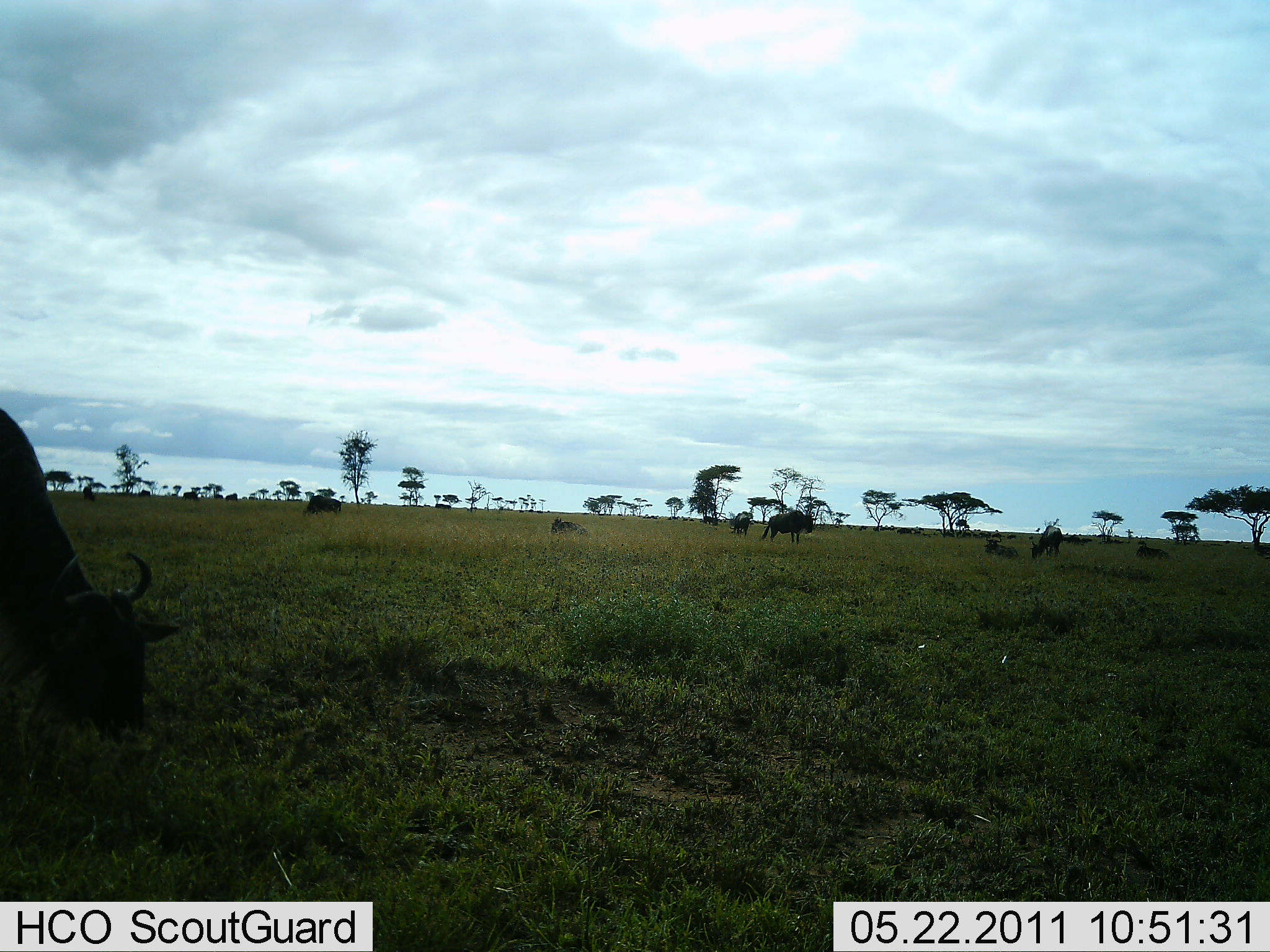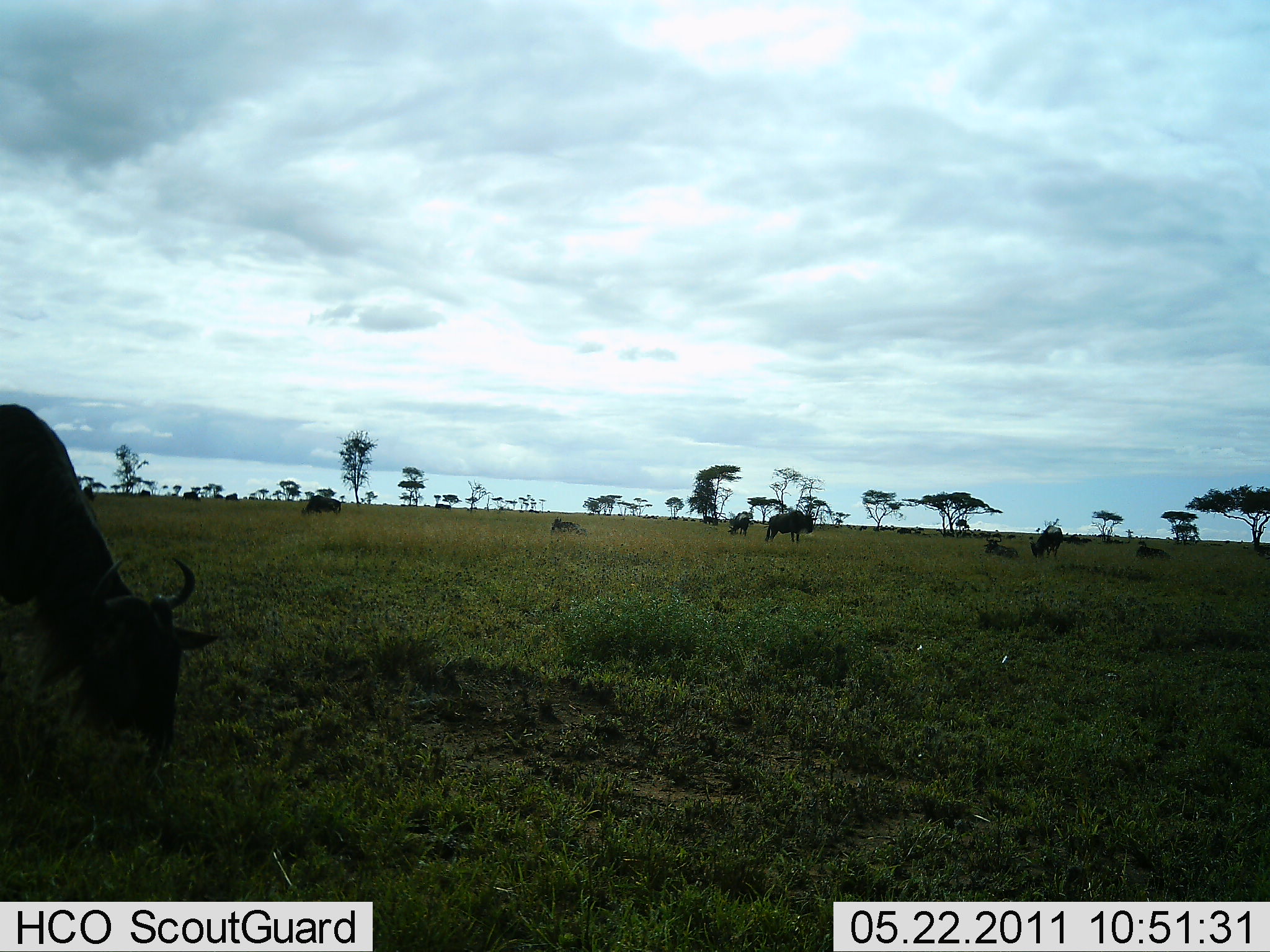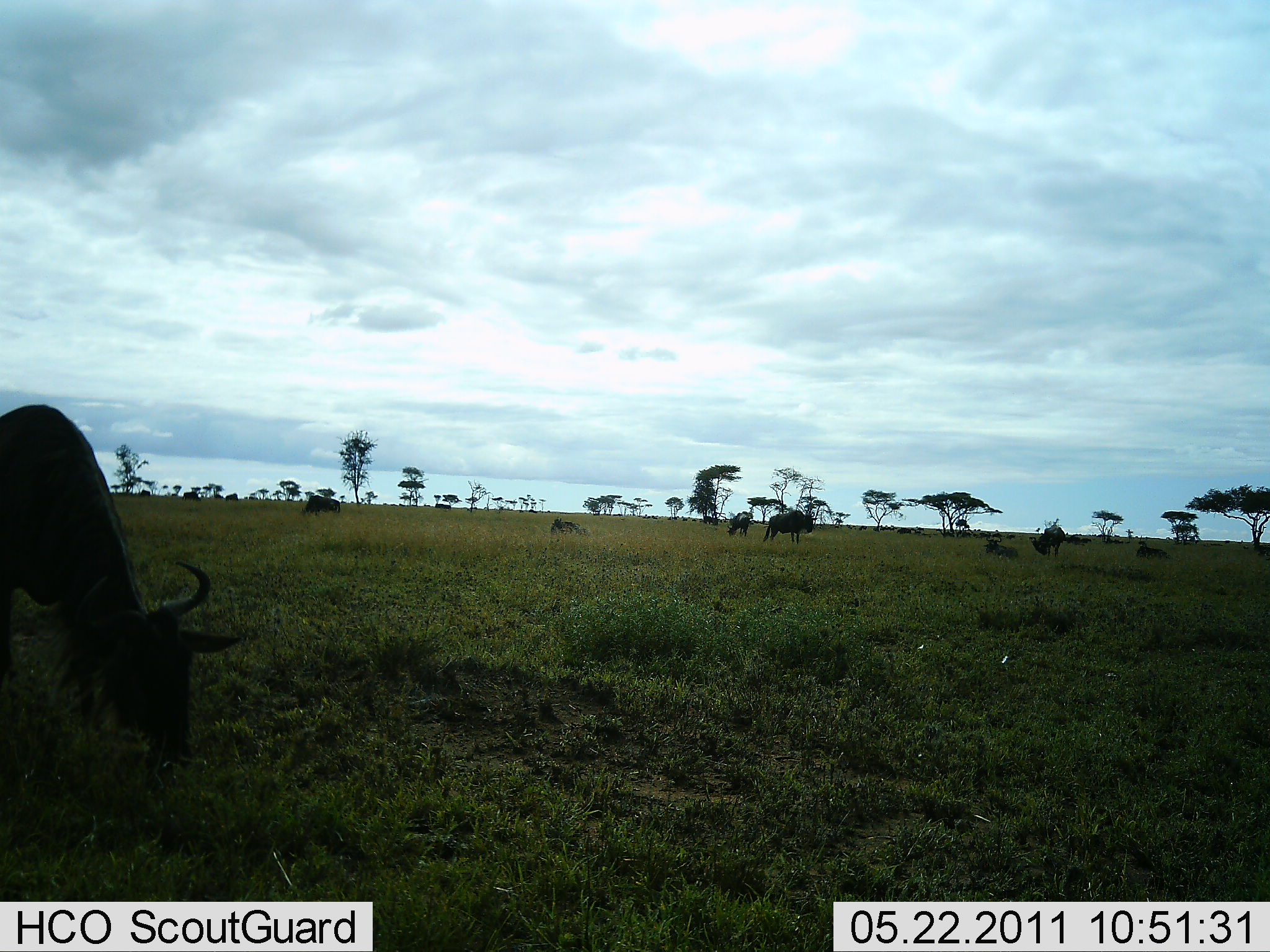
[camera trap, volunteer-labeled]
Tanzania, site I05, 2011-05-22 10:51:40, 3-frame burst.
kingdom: Animalia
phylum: Chordata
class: Mammalia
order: Artiodactyla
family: Bovidae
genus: Connochaetes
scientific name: Connochaetes taurinus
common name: blue wildebeest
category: wildebeest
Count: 8.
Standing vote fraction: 45%.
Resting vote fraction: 36%.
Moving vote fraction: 18%.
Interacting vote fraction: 0%.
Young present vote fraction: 9%.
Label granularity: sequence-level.